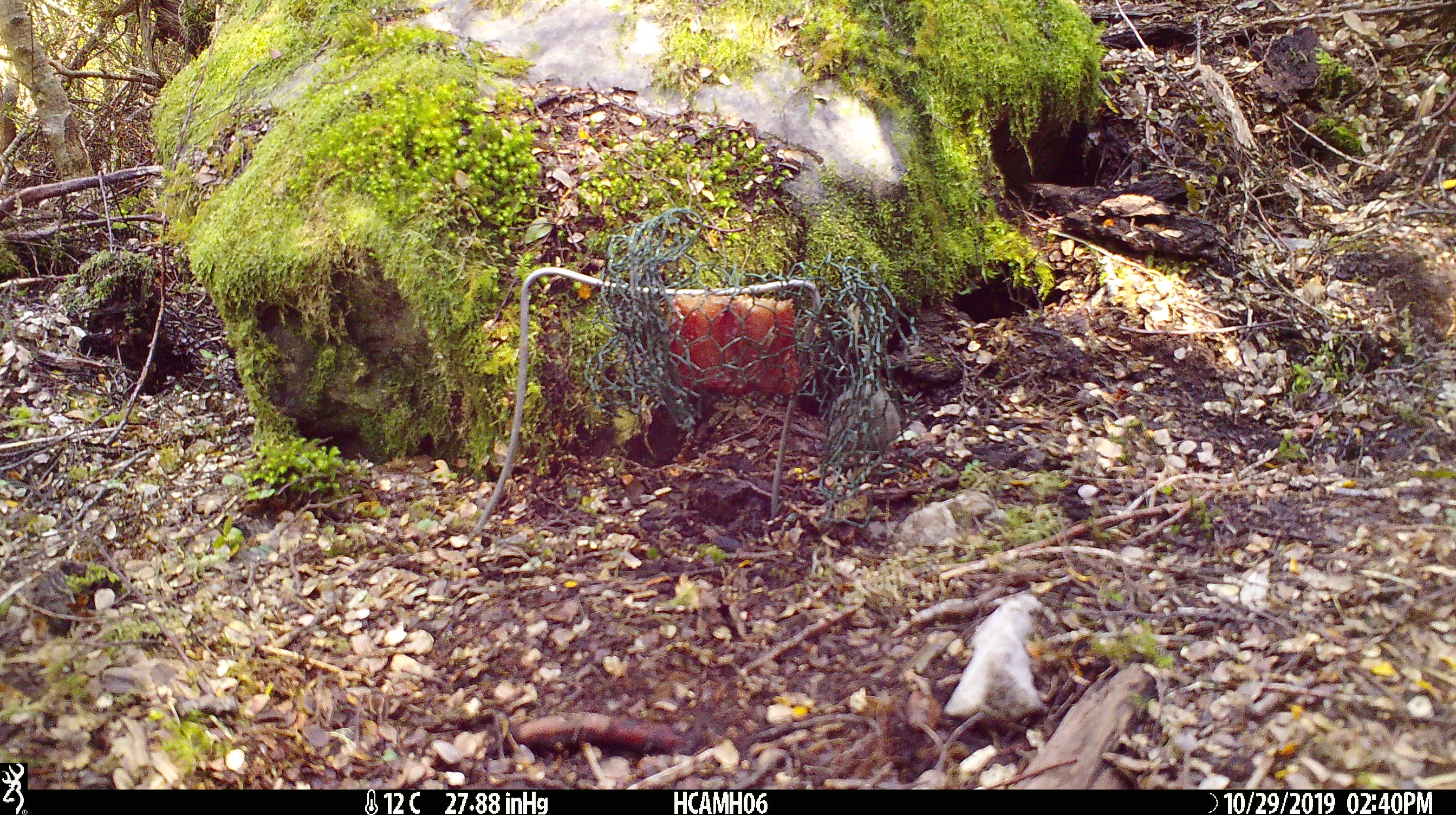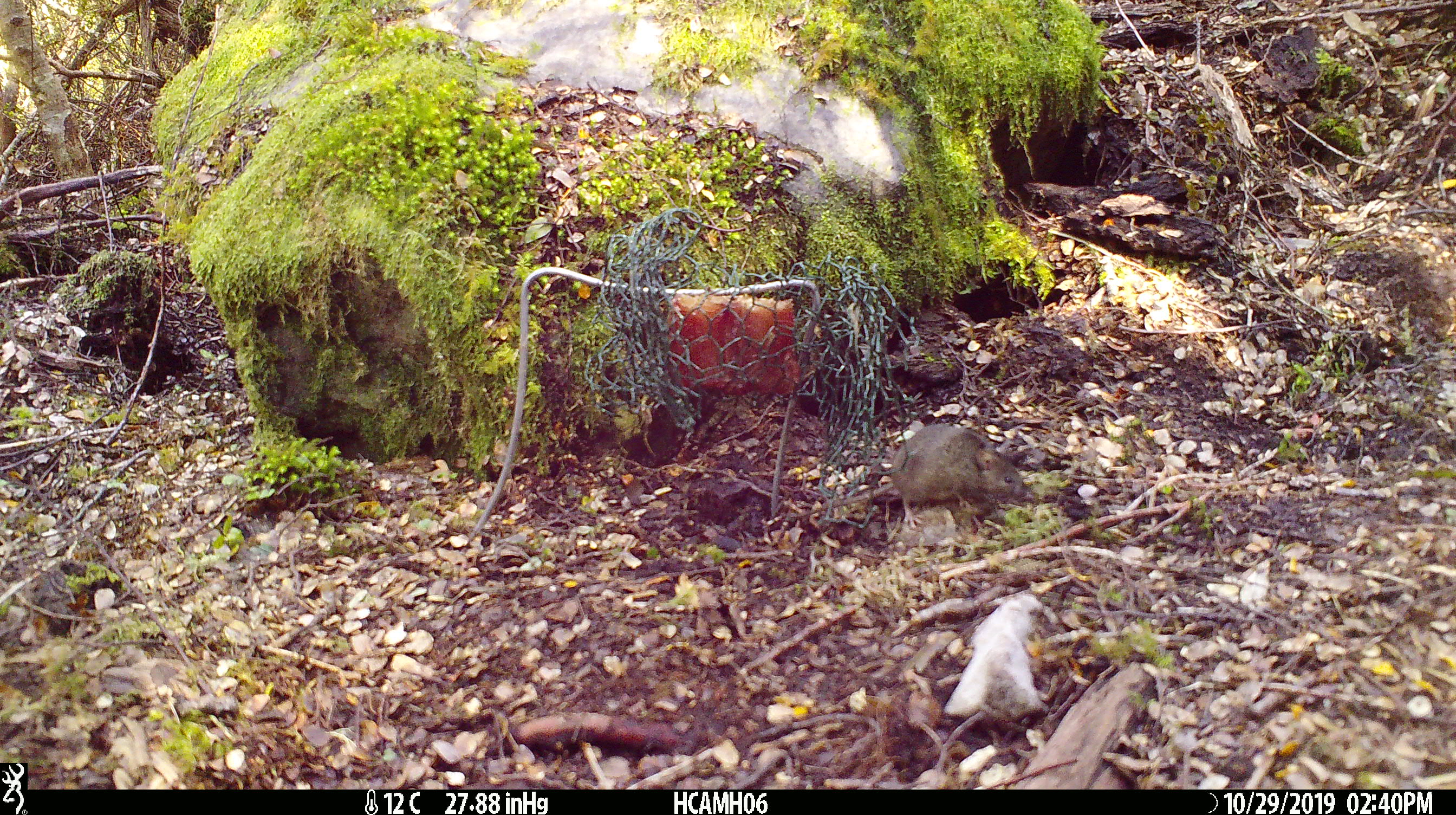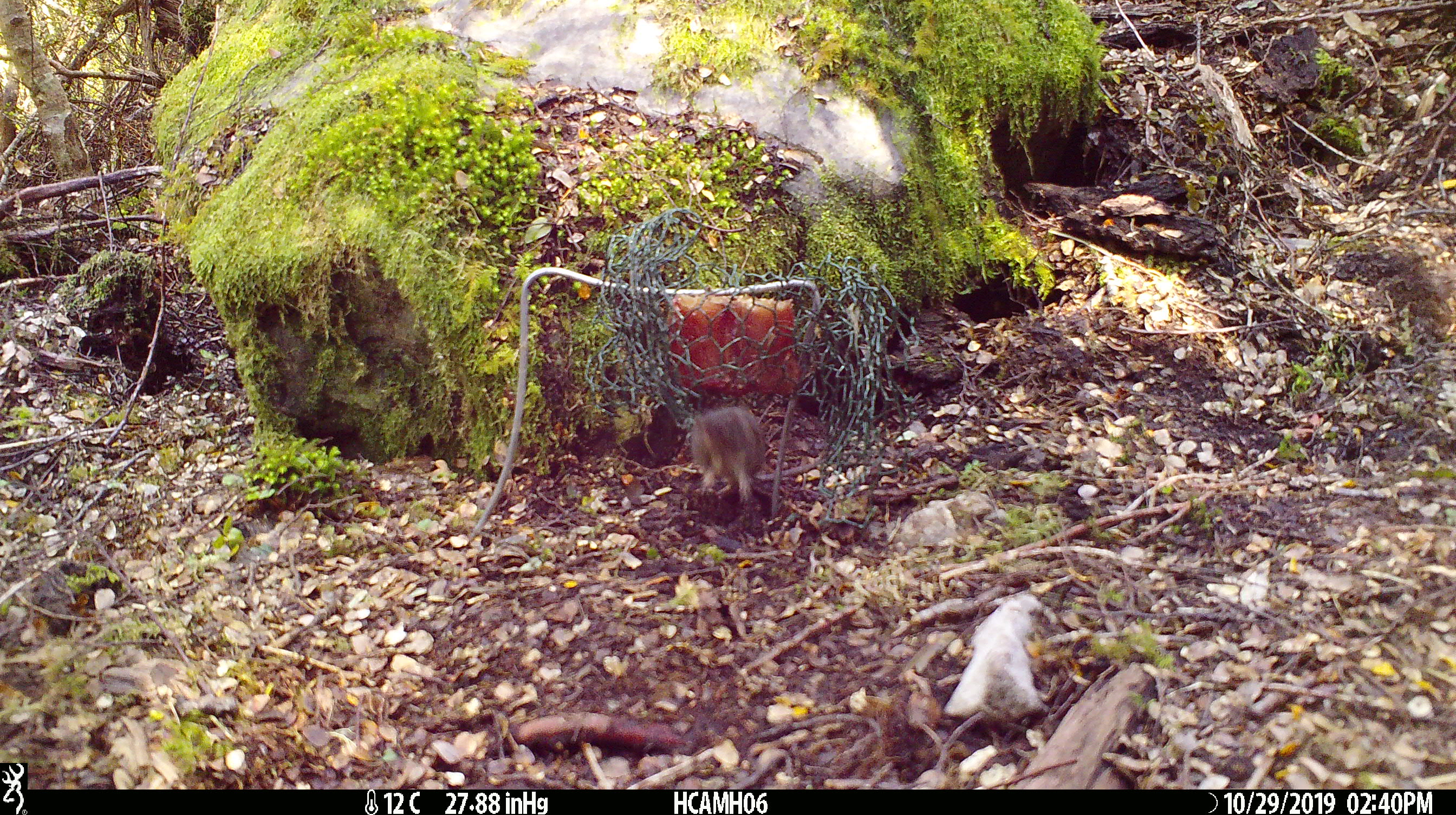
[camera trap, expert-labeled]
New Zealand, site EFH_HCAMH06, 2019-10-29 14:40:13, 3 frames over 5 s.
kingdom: Animalia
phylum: Chordata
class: Mammalia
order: Rodentia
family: Muridae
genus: Mus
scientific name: Mus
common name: mouse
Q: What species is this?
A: Mouse (Mus).